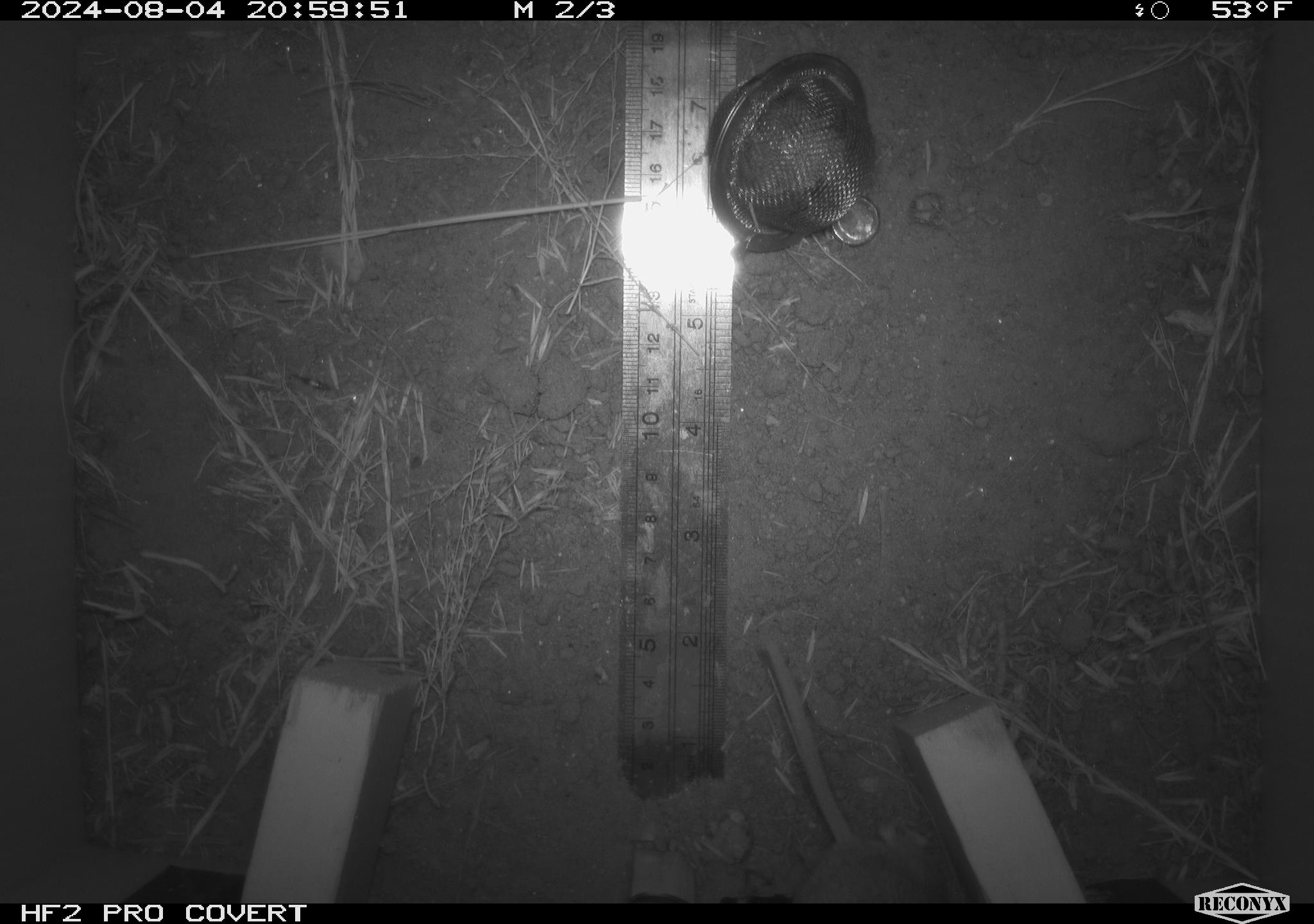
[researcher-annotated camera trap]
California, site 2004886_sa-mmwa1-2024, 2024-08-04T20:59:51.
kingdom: Animalia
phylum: Chordata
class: Mammalia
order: Rodentia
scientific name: Rodentia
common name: mouse species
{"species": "mouse species (Rodentia)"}